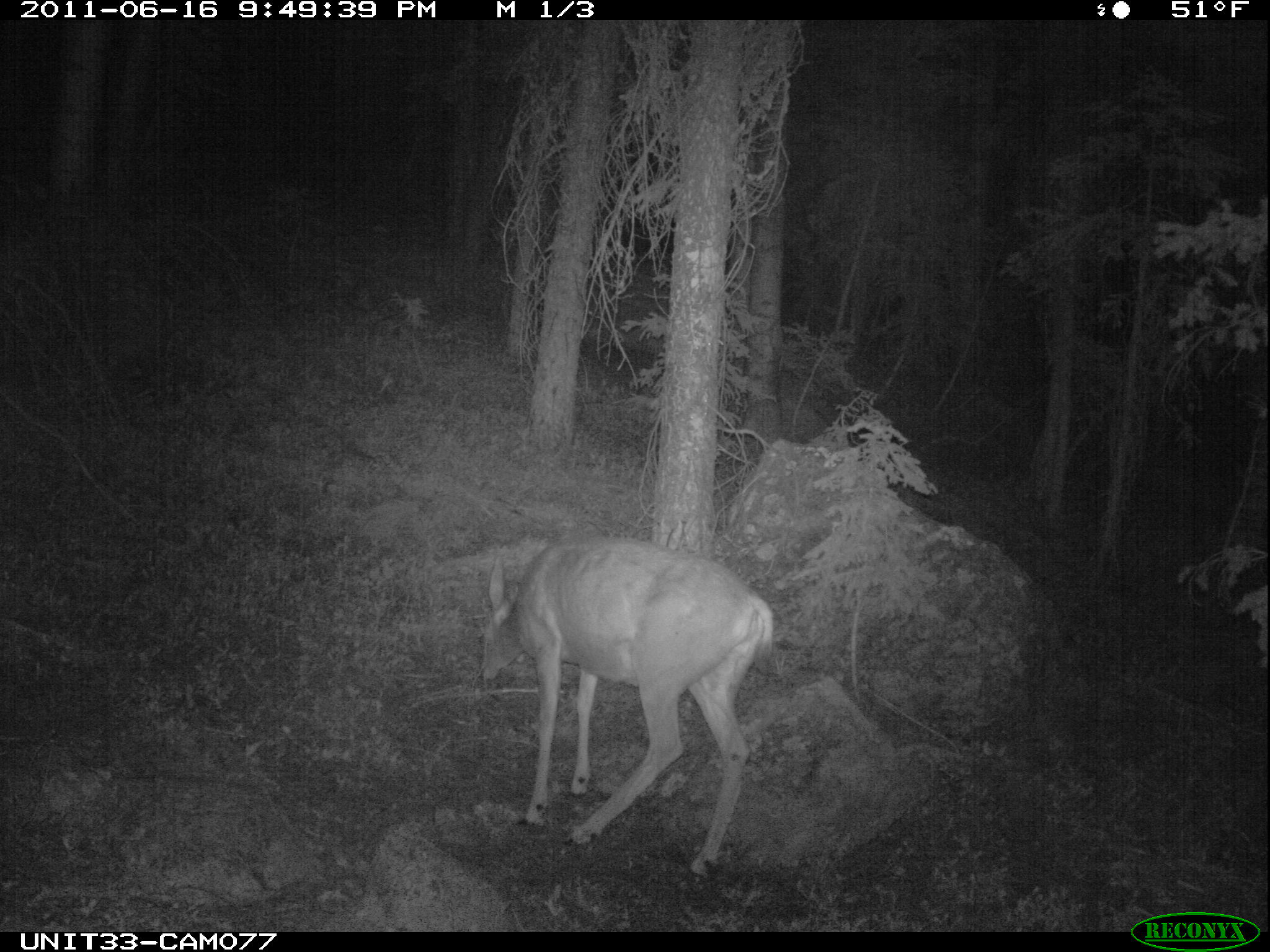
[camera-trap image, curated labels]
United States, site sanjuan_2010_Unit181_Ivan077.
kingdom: Animalia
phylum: Chordata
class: Mammalia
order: Artiodactyla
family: Cervidae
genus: Odocoileus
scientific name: Odocoileus hemionus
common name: mule deer